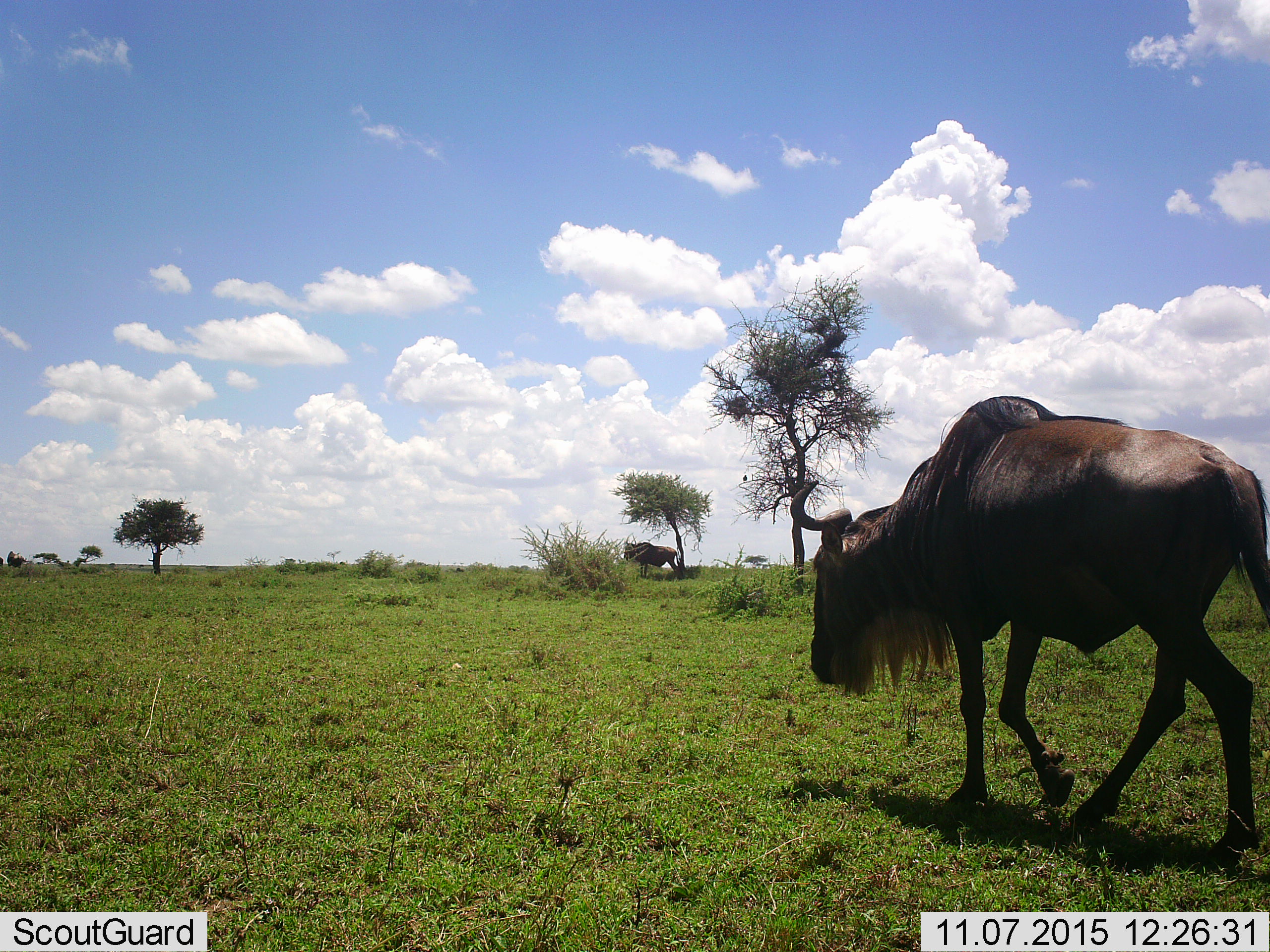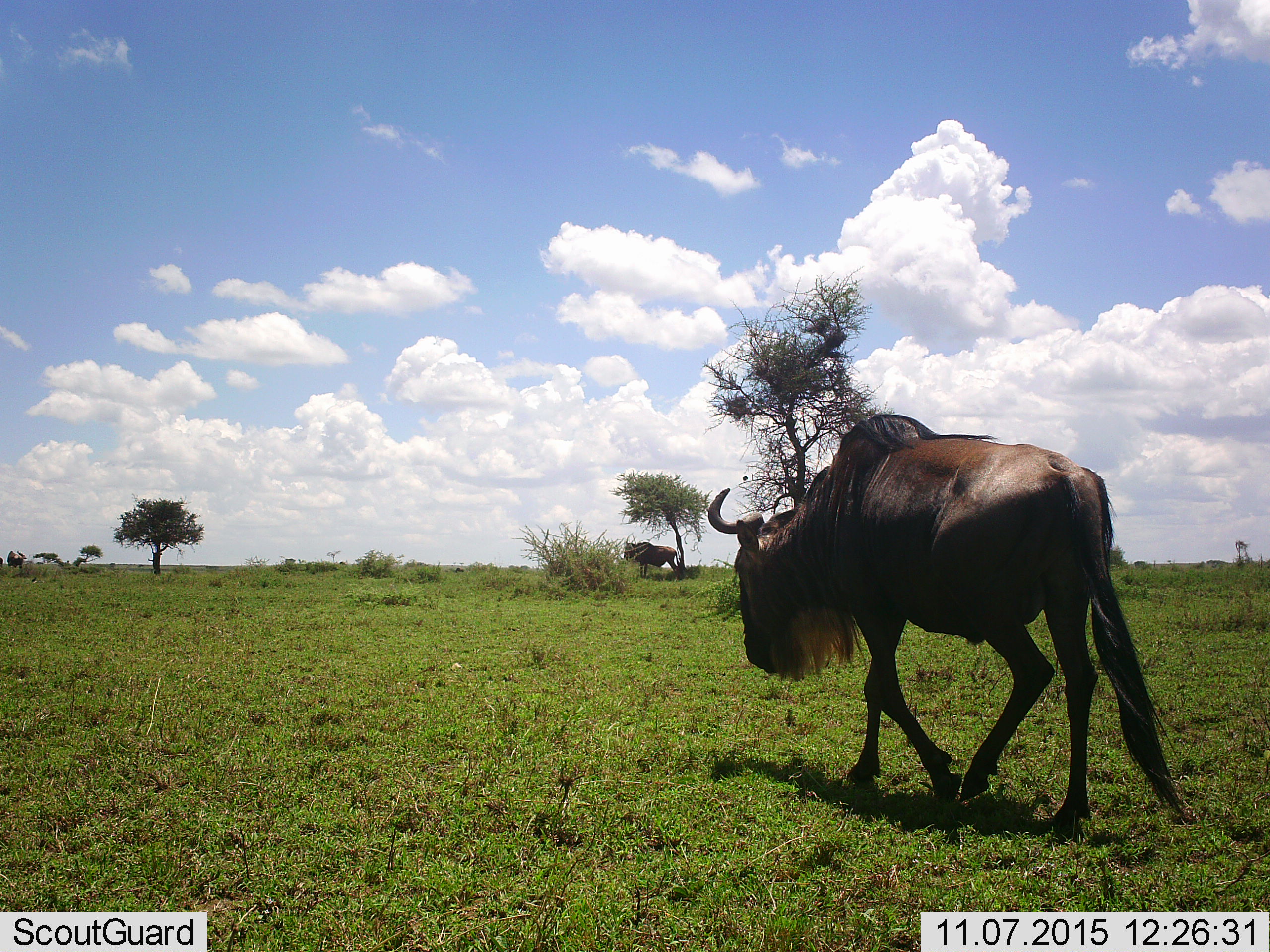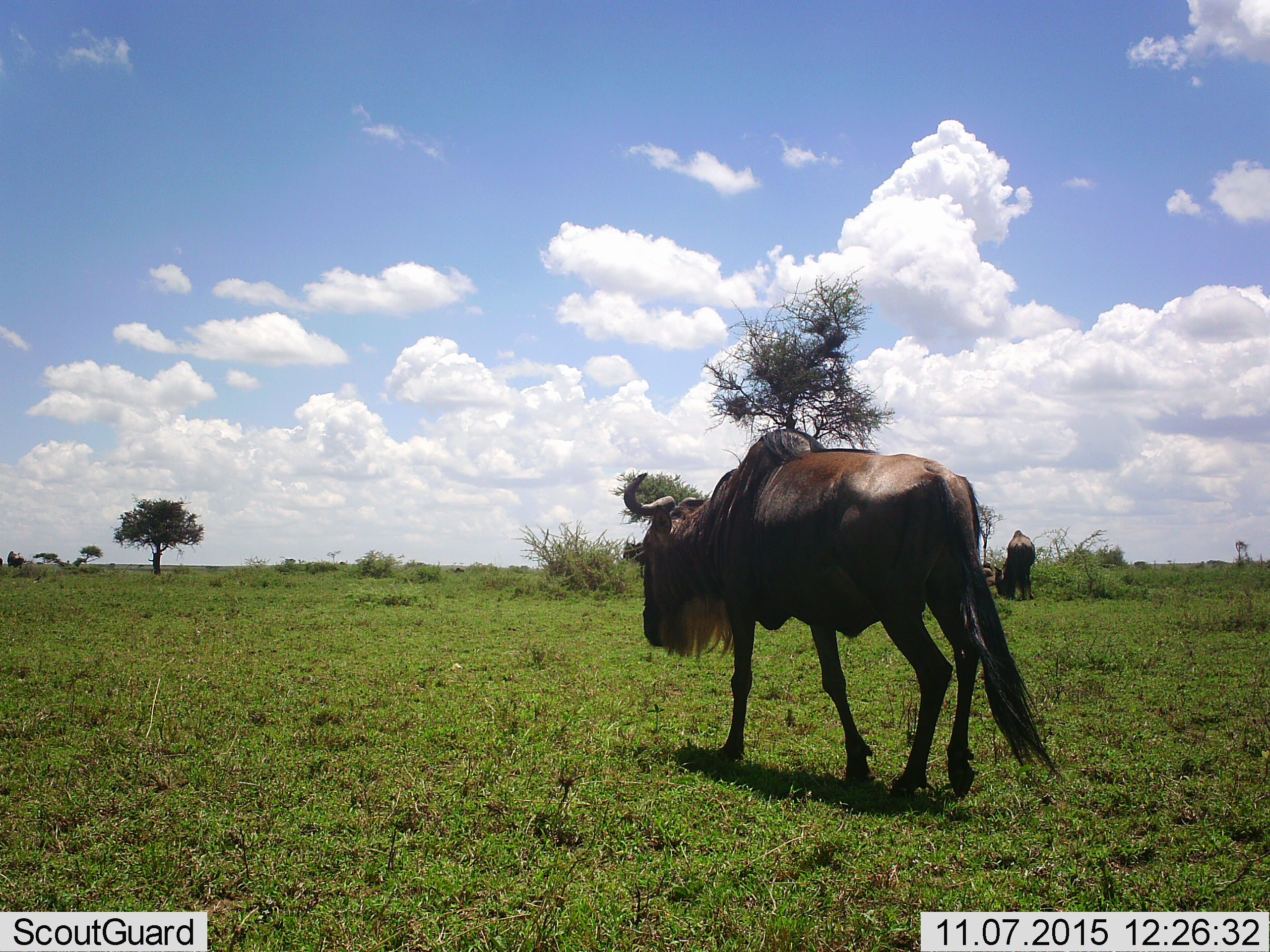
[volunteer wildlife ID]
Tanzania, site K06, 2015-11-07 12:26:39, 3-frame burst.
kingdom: Animalia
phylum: Chordata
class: Mammalia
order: Artiodactyla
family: Bovidae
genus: Connochaetes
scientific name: Connochaetes taurinus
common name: blue wildebeest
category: wildebeest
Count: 3.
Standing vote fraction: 67%.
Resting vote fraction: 22%.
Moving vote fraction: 78%.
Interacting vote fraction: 0%.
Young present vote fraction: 0%.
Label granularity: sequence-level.